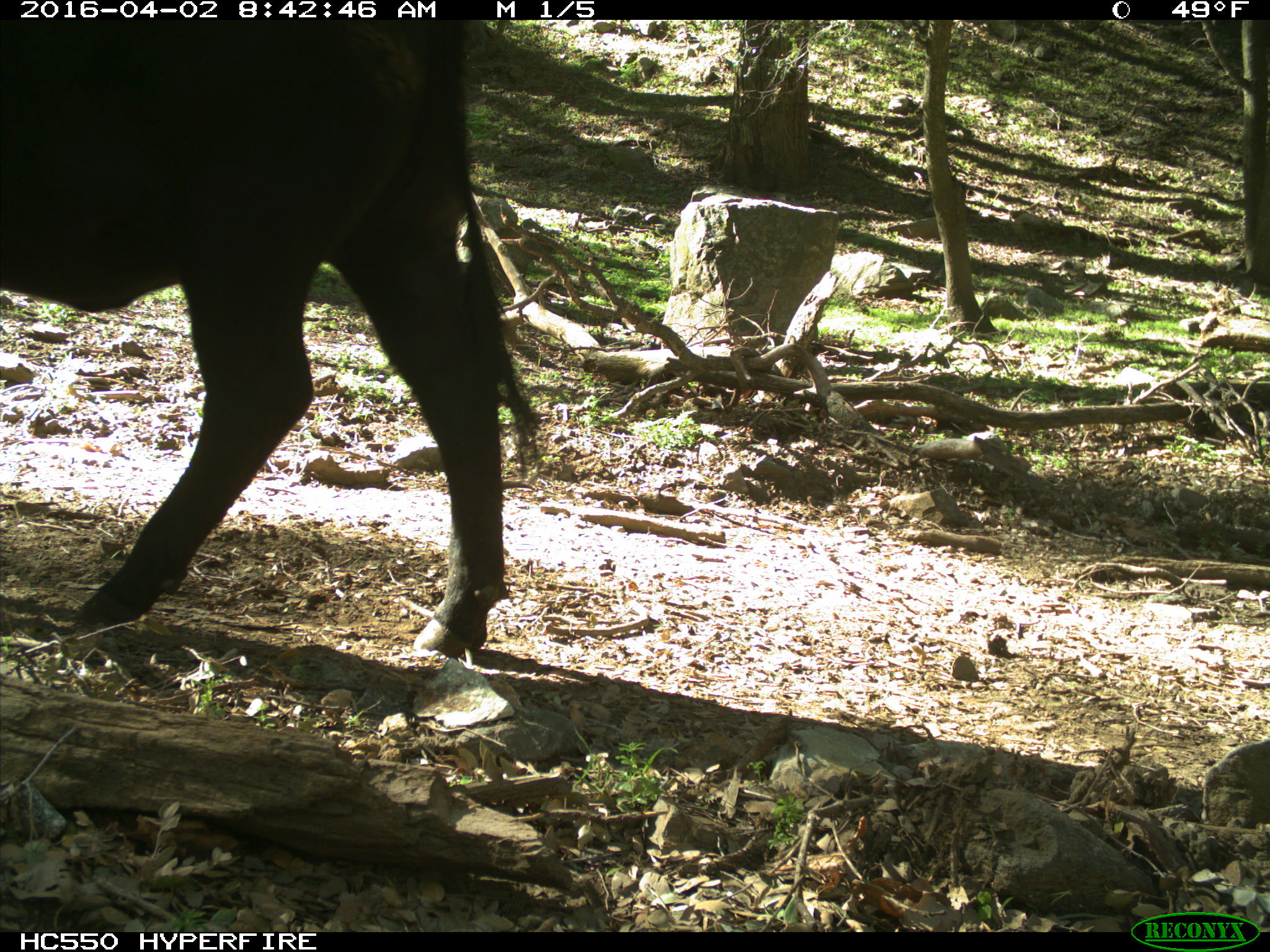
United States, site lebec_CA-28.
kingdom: Animalia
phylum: Chordata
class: Mammalia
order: Artiodactyla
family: Bovidae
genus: Bos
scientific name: Bos taurus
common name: domestic cow